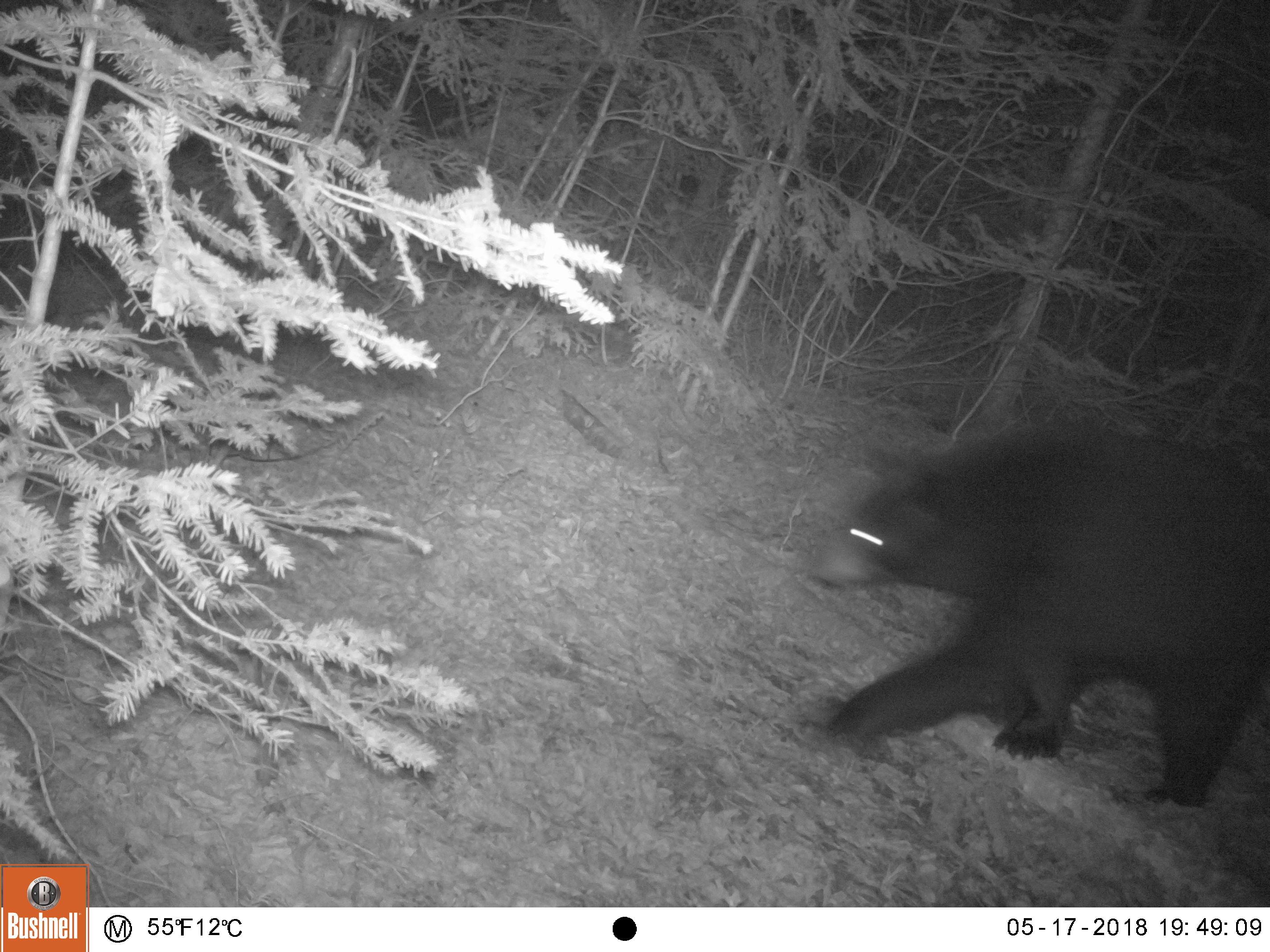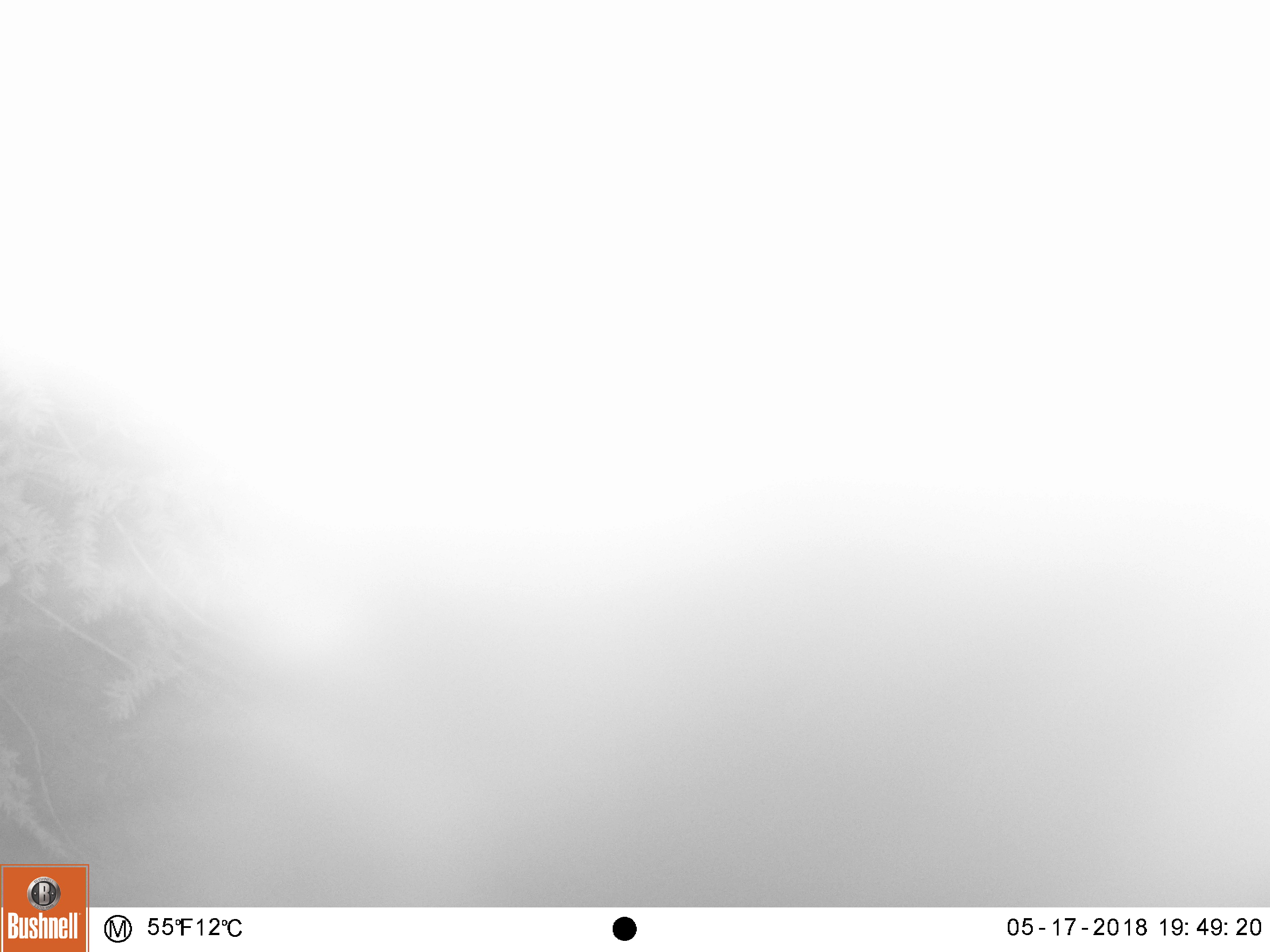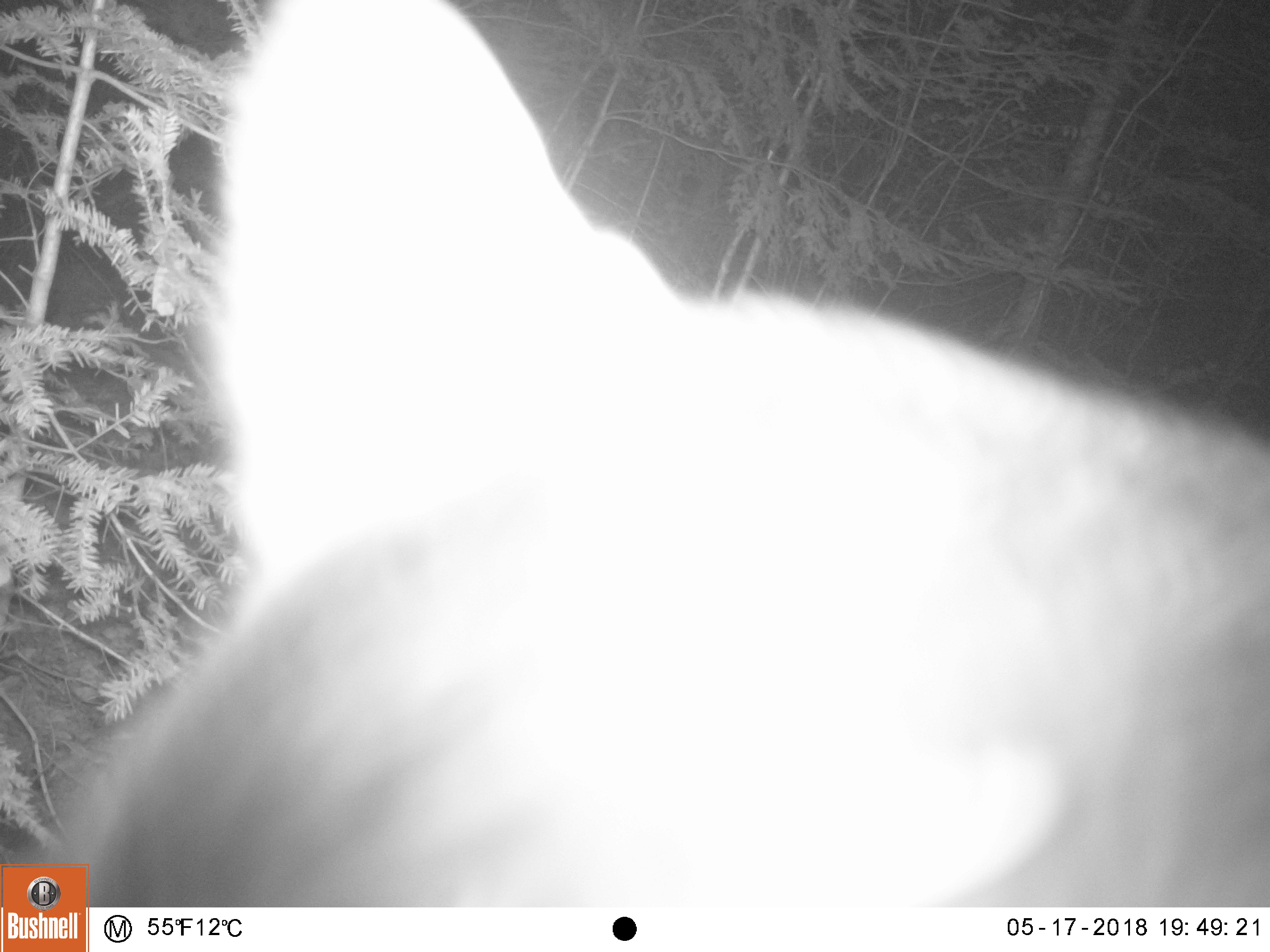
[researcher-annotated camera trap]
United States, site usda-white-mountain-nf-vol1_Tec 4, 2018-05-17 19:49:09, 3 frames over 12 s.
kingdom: Animalia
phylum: Chordata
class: Mammalia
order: Carnivora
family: Ursidae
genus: Ursus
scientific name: Ursus americanus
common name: black bear